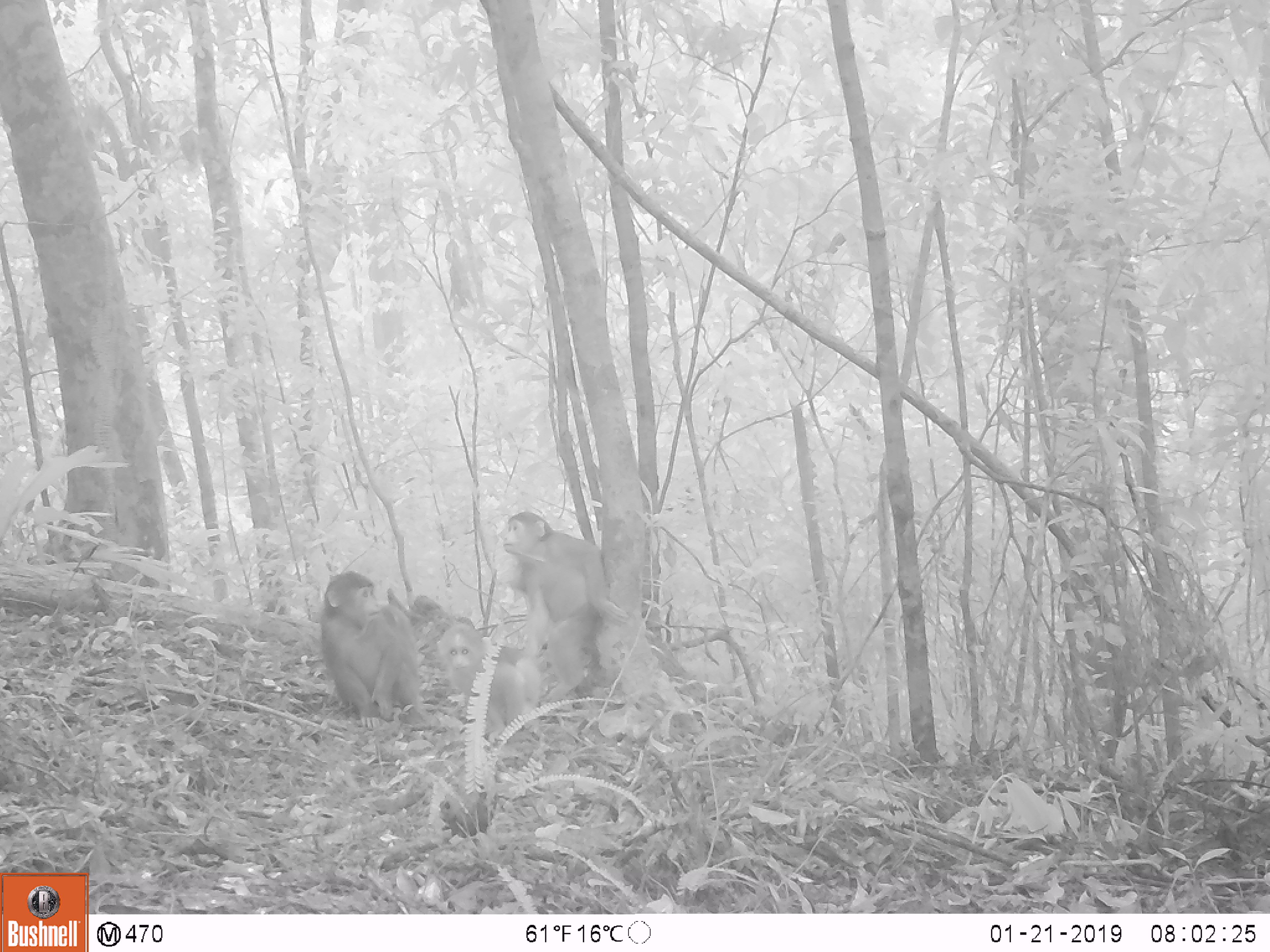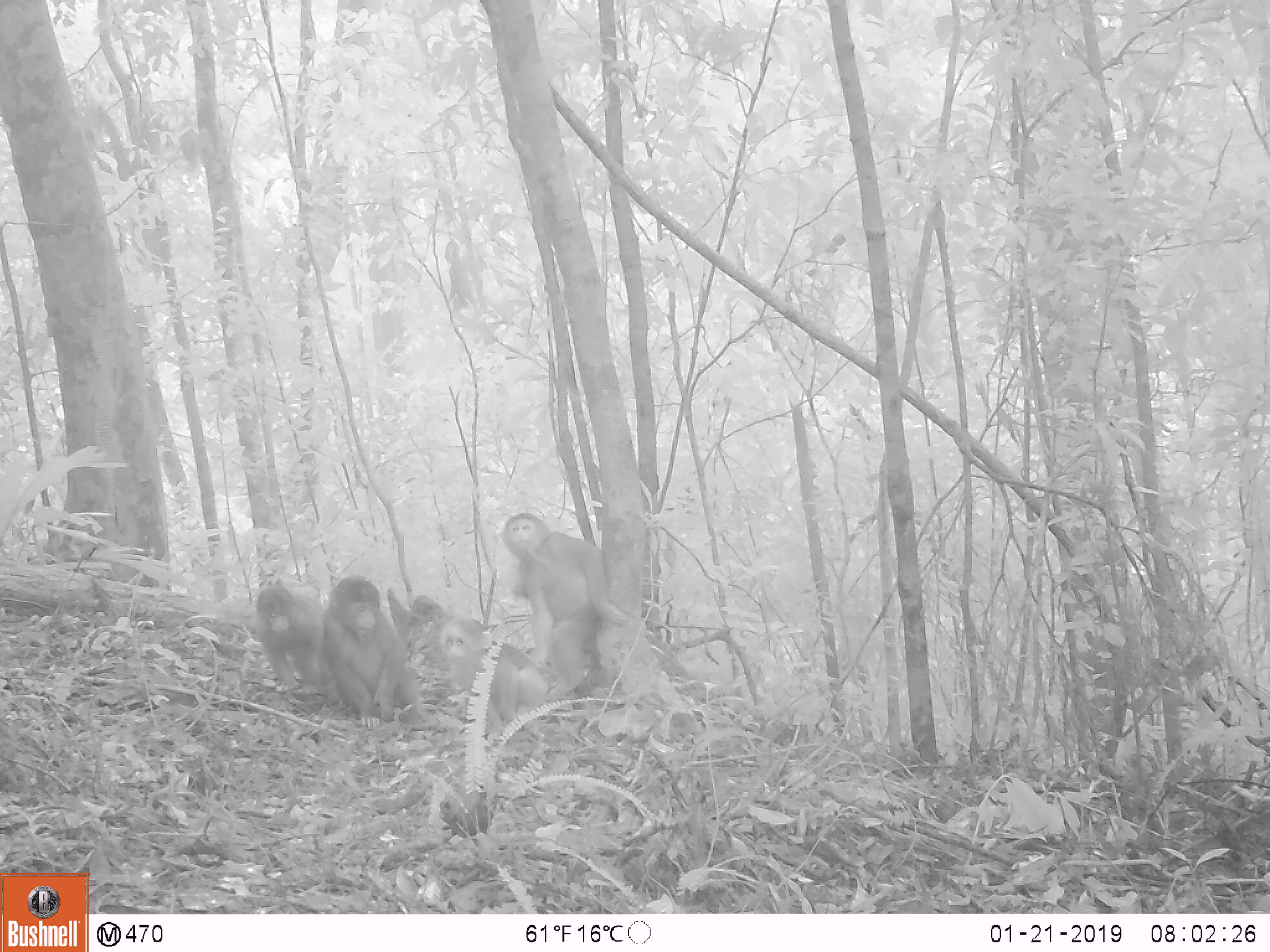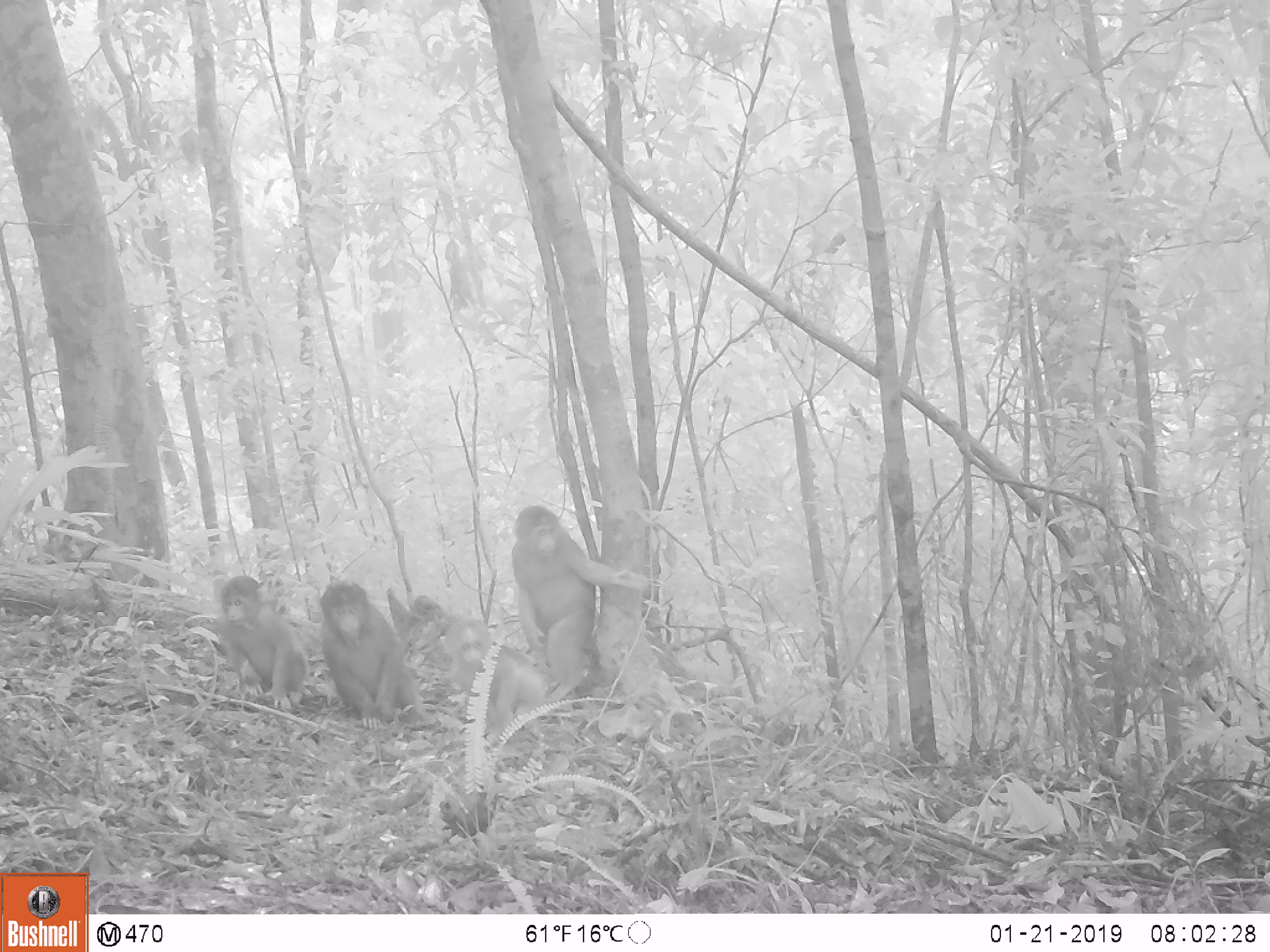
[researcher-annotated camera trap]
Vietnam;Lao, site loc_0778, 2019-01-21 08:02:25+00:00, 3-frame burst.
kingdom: Animalia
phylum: Chordata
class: Mammalia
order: Primates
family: Cercopithecidae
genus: Macaca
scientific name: Macaca arctoides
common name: stump-tailed macaque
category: stump tailed macaque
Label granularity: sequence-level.